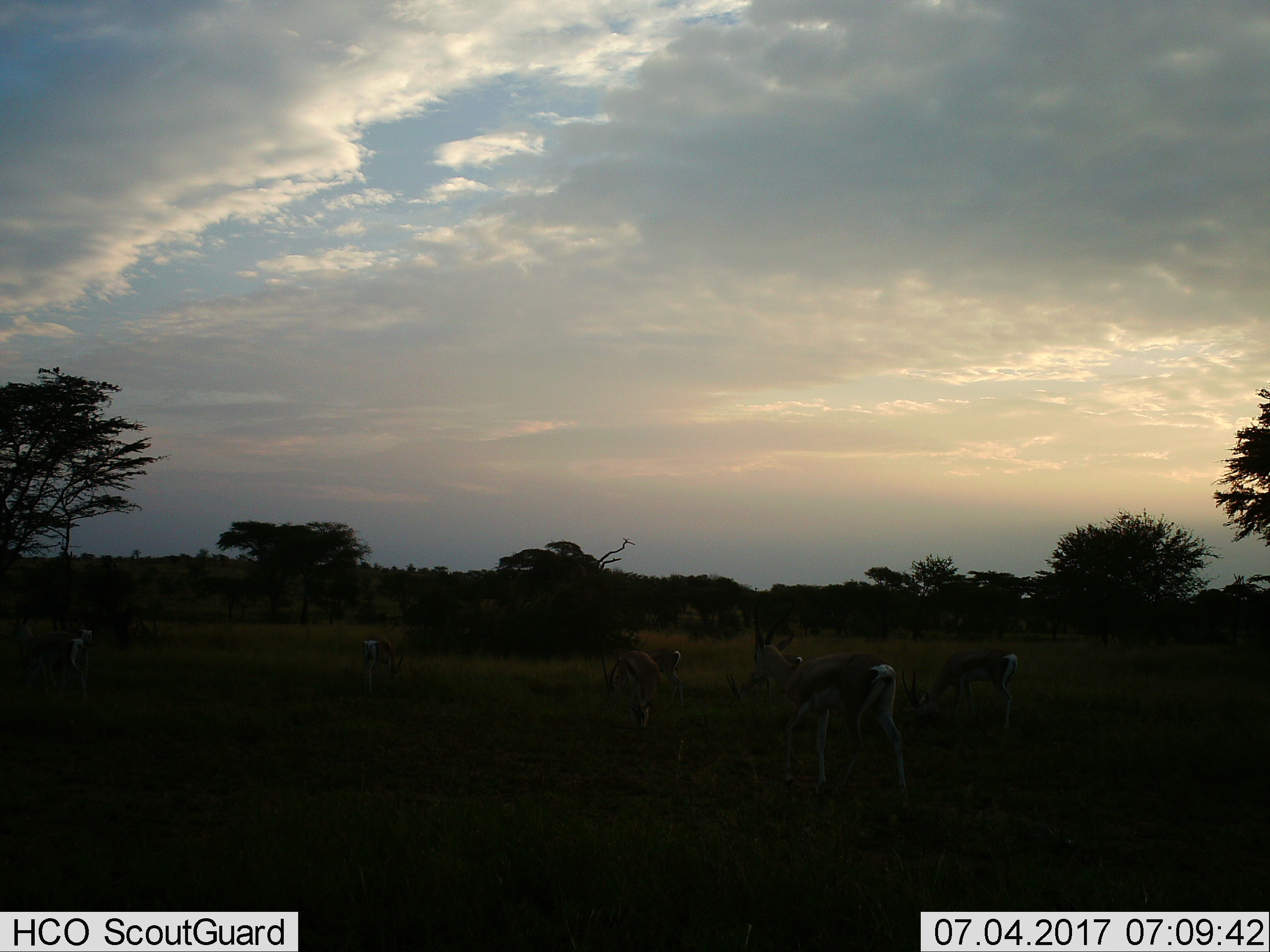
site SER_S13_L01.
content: unidentified animal